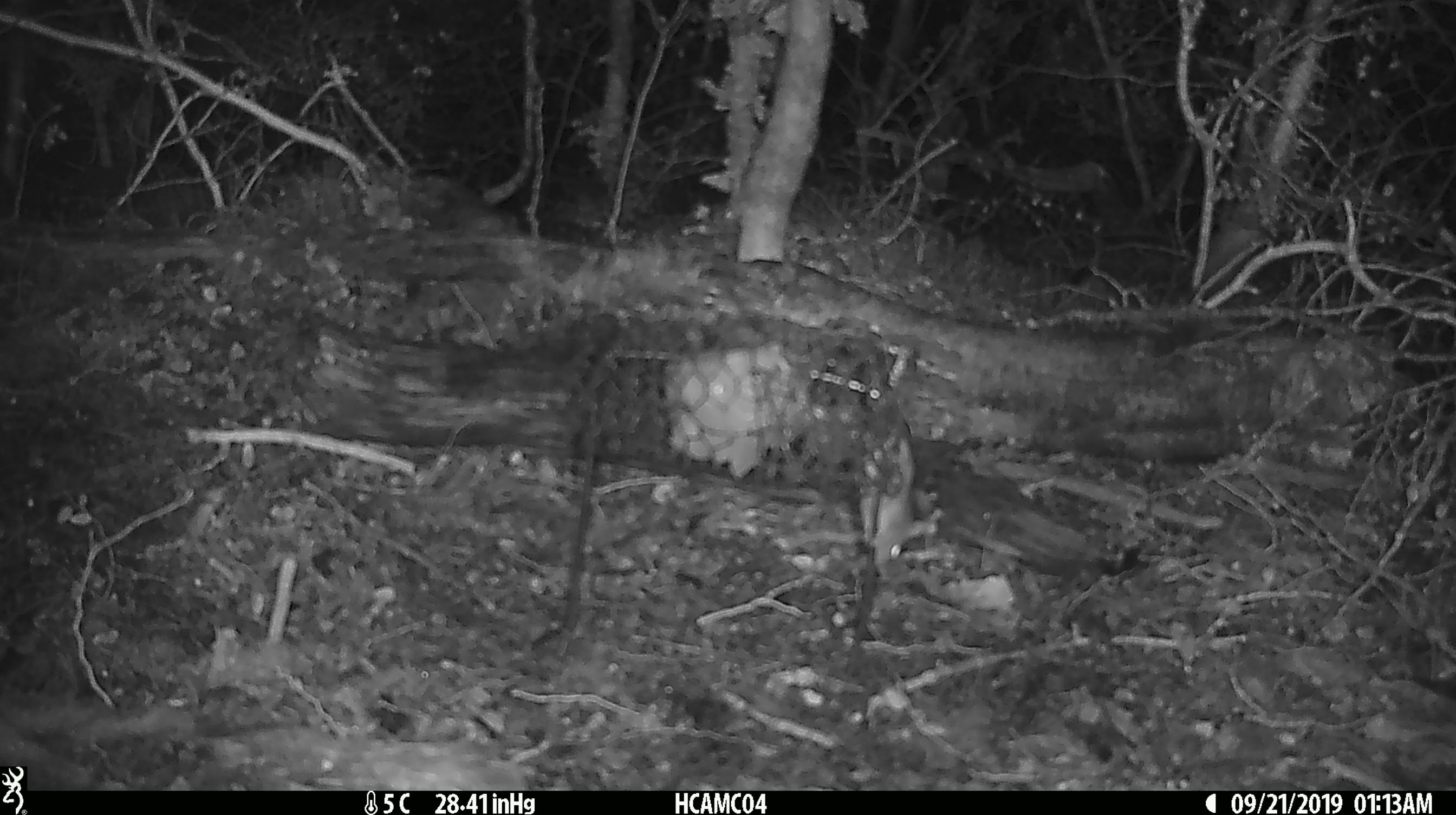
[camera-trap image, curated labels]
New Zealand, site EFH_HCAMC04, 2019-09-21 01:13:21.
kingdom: Animalia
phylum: Chordata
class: Mammalia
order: Rodentia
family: Muridae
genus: Mus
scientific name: Mus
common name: mouse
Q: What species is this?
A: Mouse (Mus).